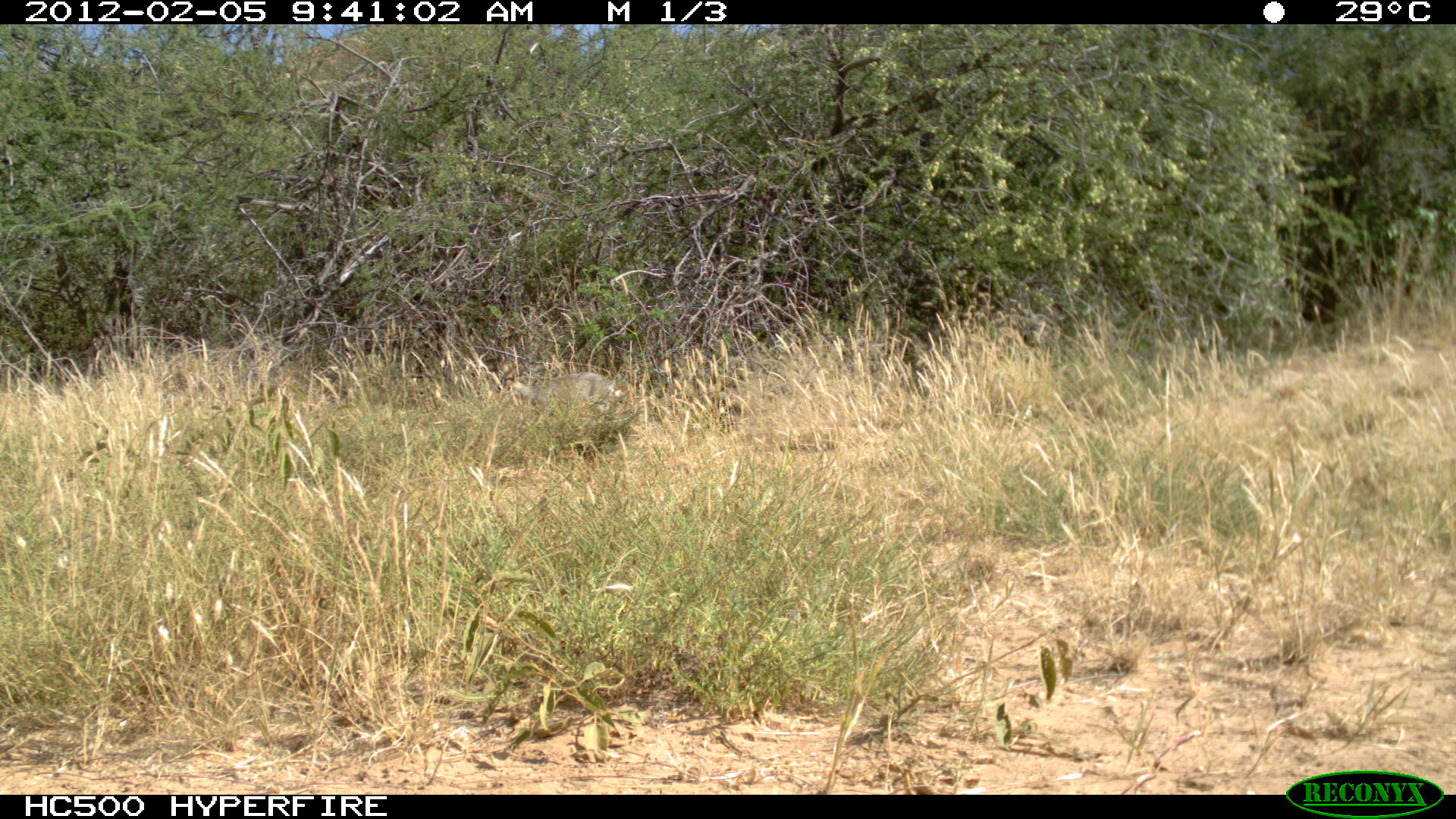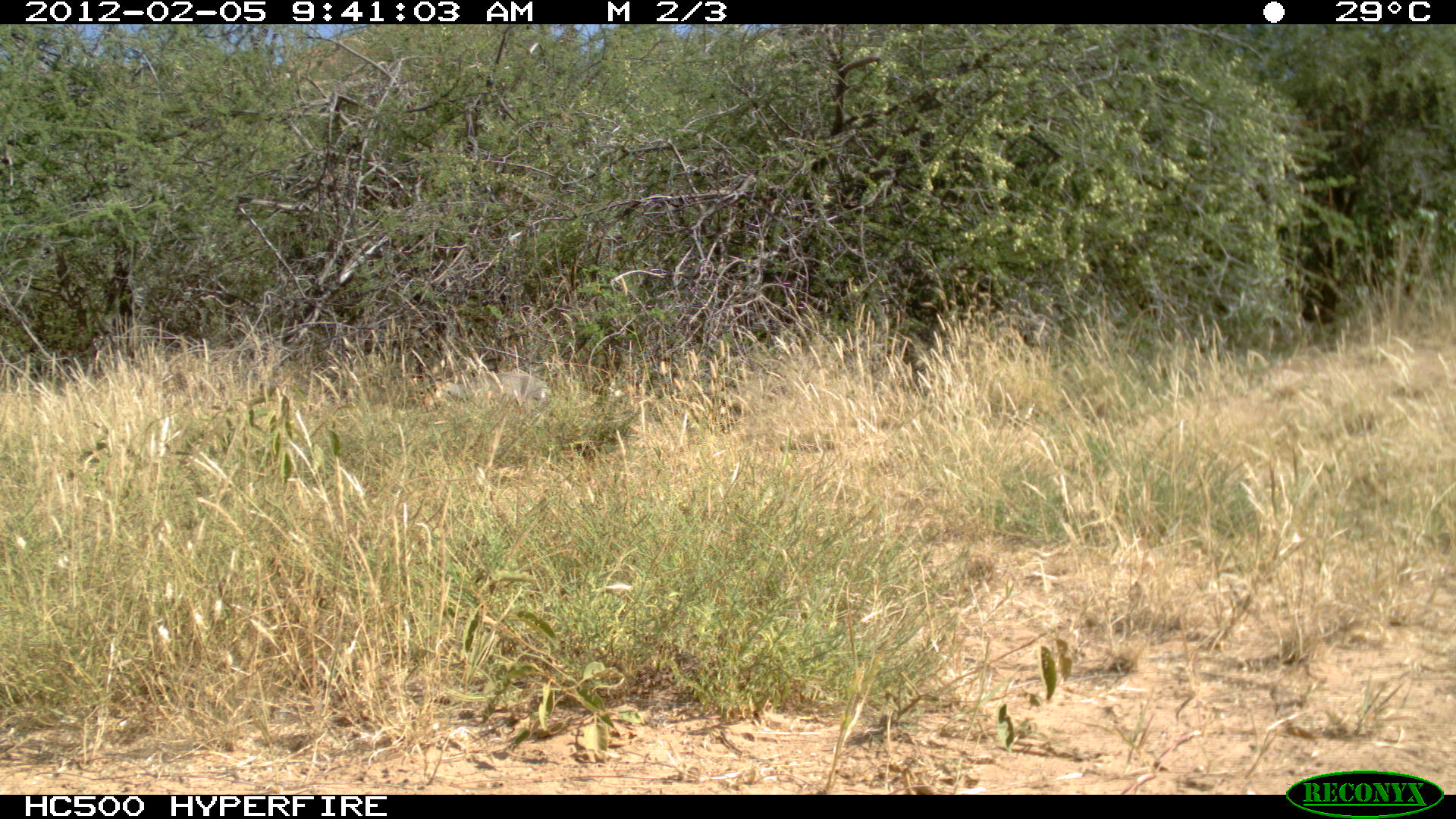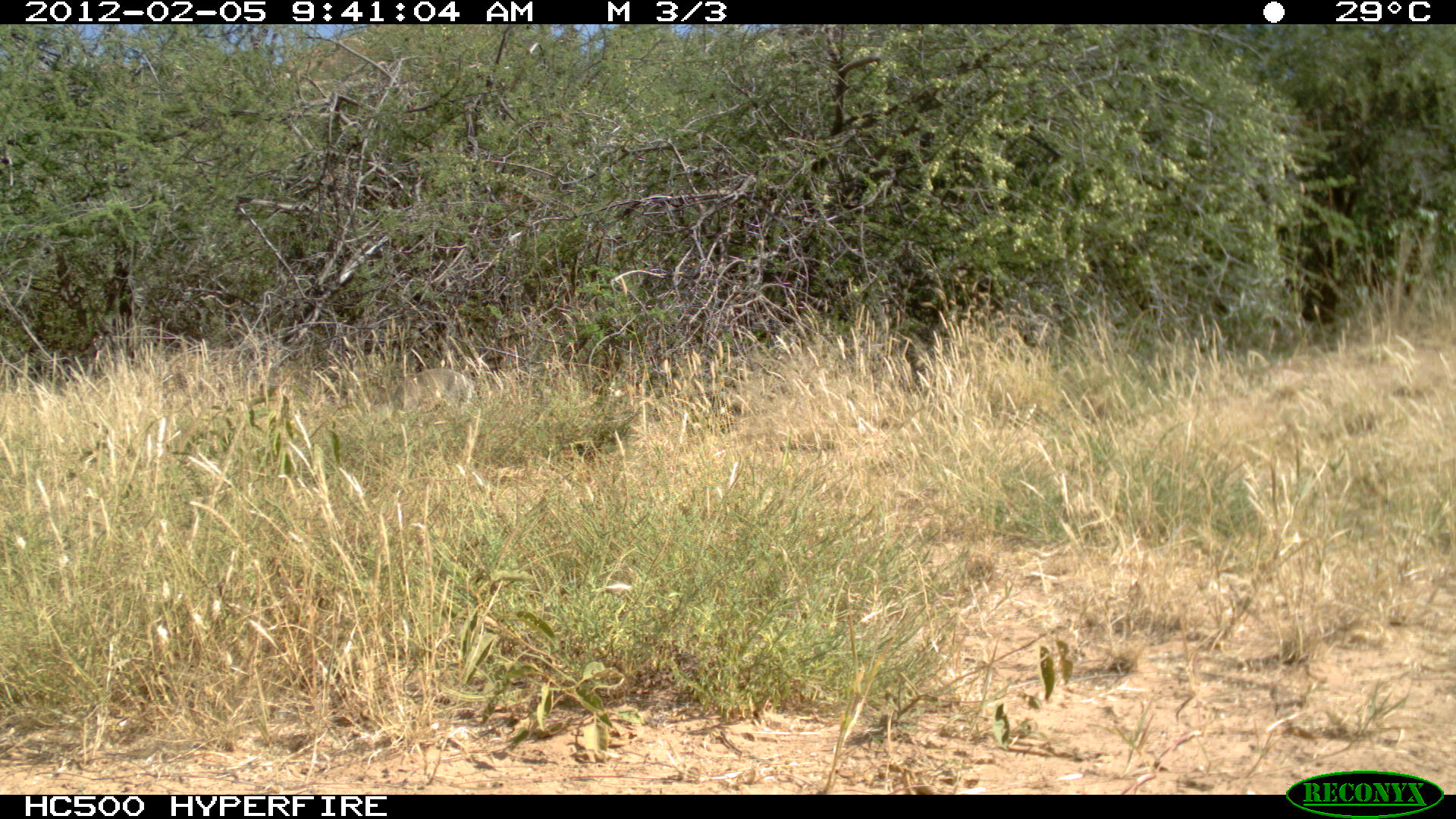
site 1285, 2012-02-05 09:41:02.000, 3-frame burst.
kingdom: Animalia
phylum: Chordata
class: Mammalia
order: Artiodactyla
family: Bovidae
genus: Madoqua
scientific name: Madoqua guentheri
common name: günther's dik-dik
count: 1